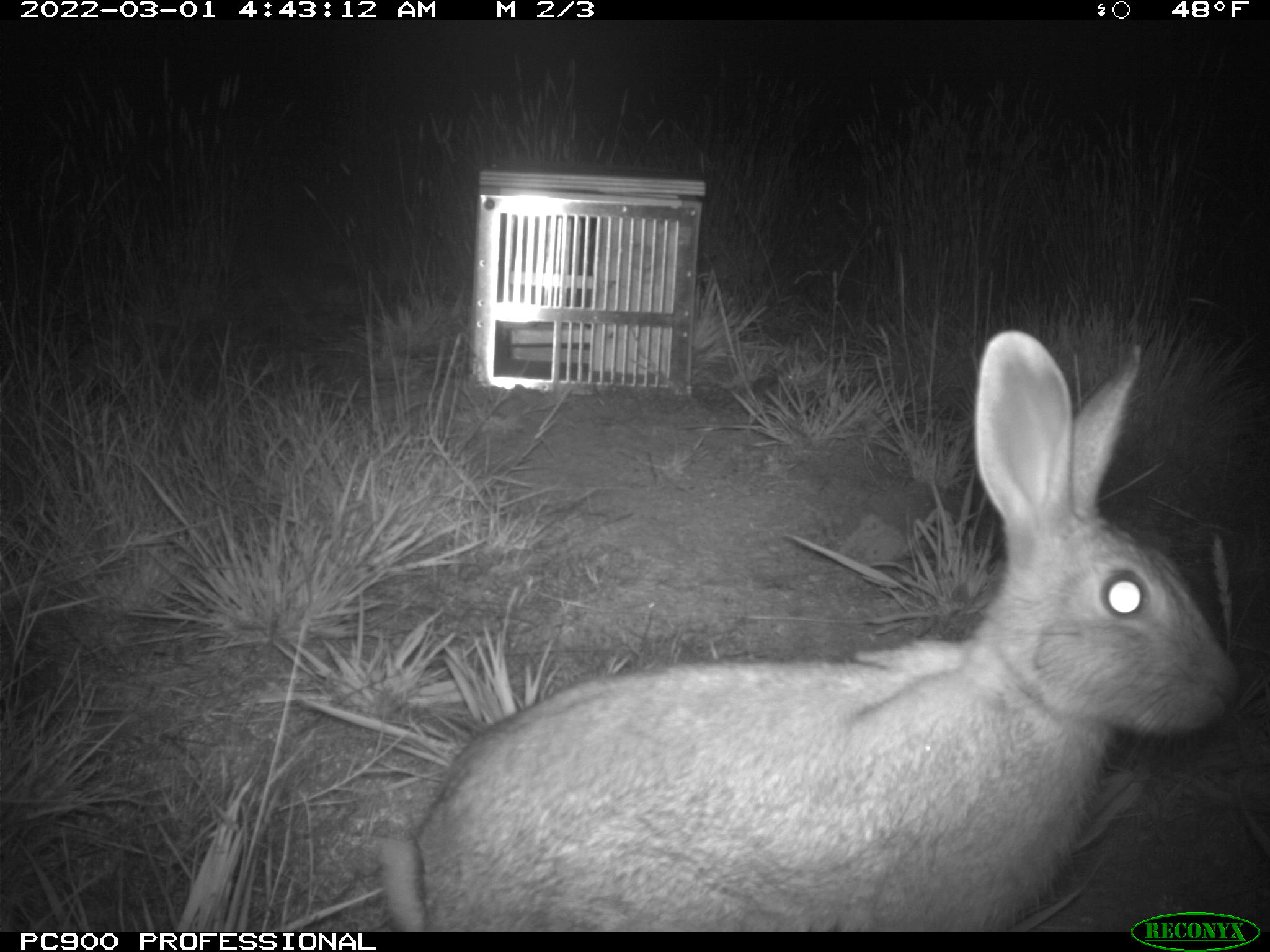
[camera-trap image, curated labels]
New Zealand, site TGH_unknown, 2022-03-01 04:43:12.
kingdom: Animalia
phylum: Chordata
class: Mammalia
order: Lagomorpha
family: Leporidae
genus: Oryctolagus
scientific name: Oryctolagus cuniculus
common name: european rabbit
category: rabbit